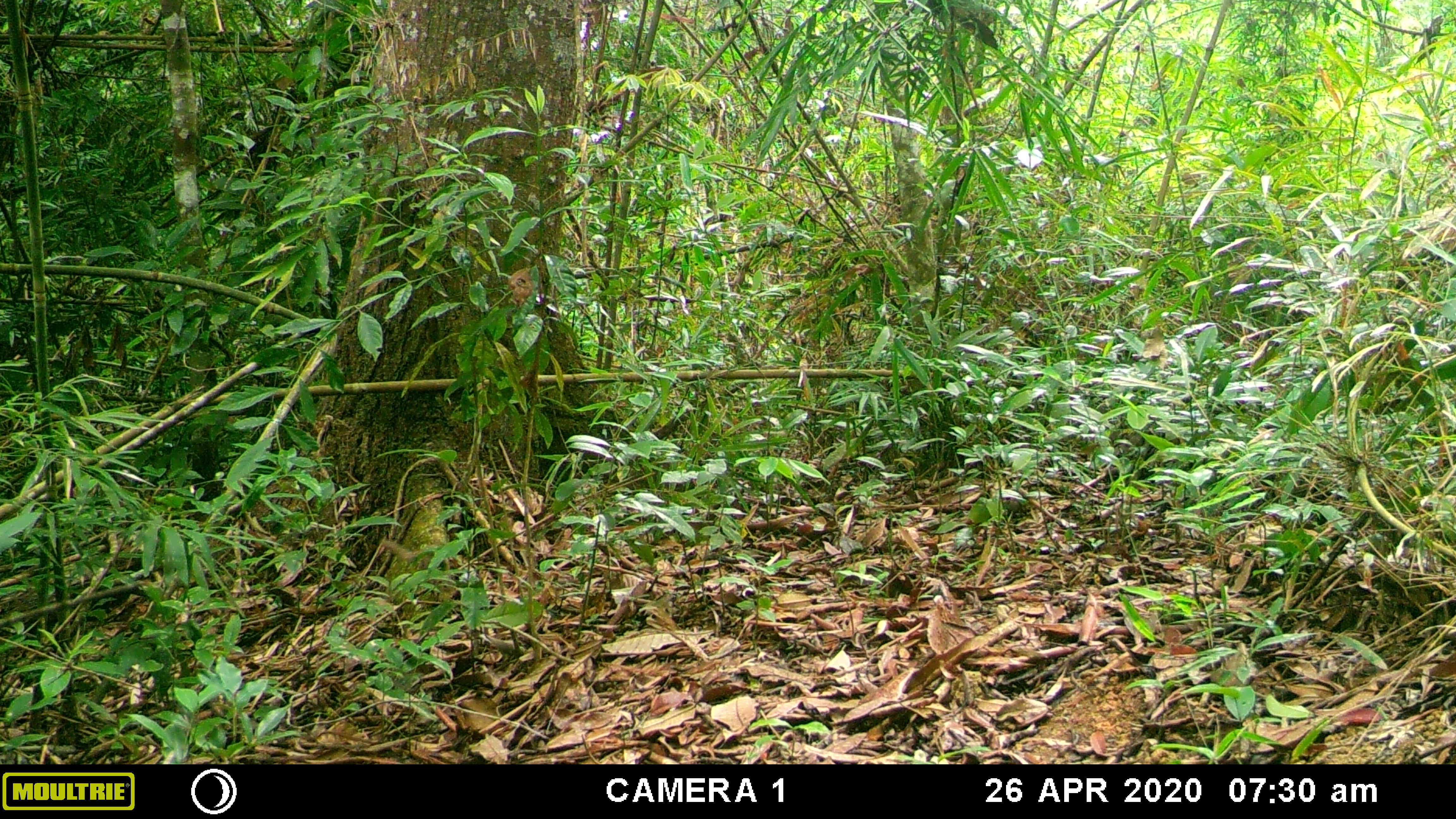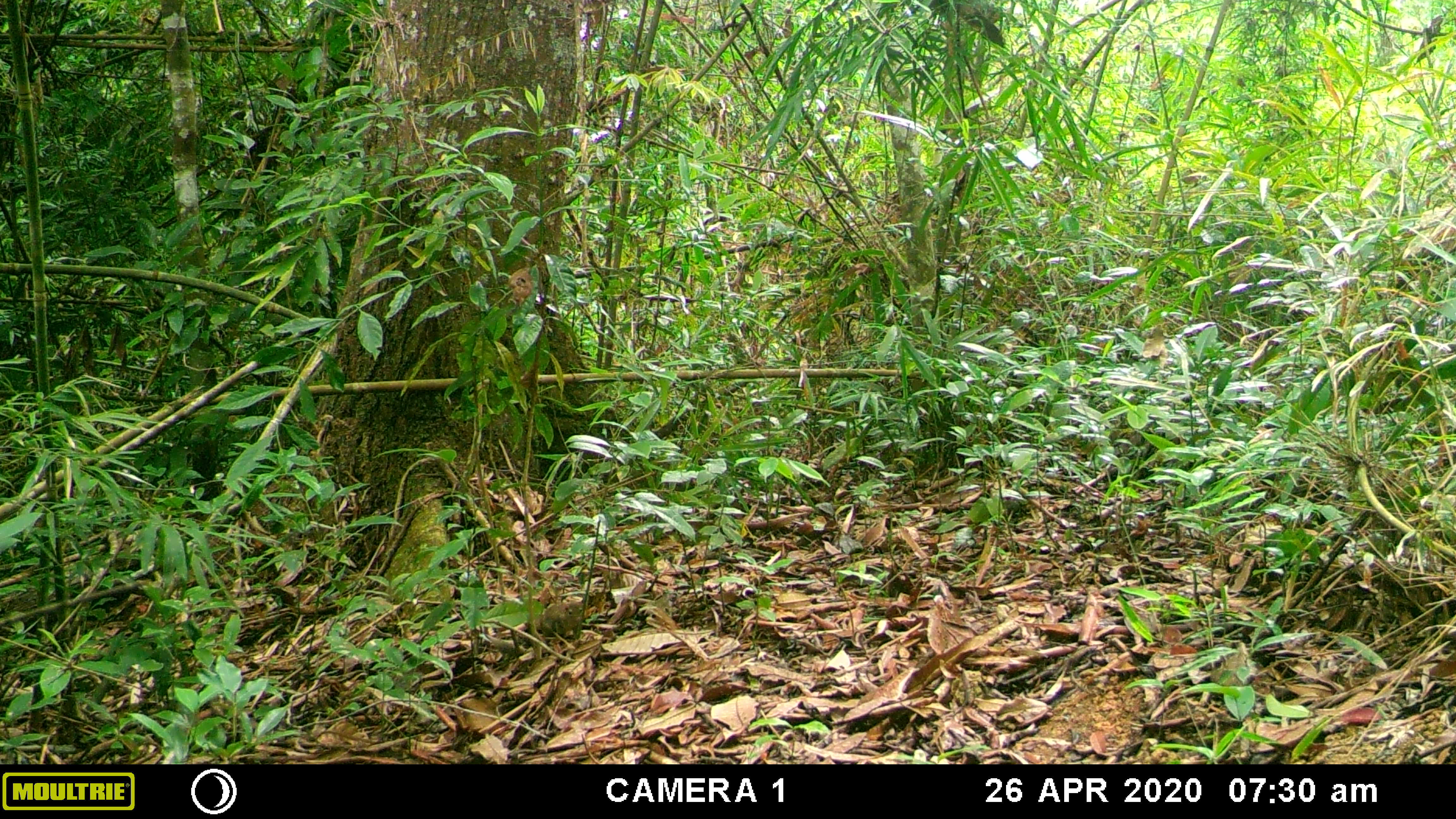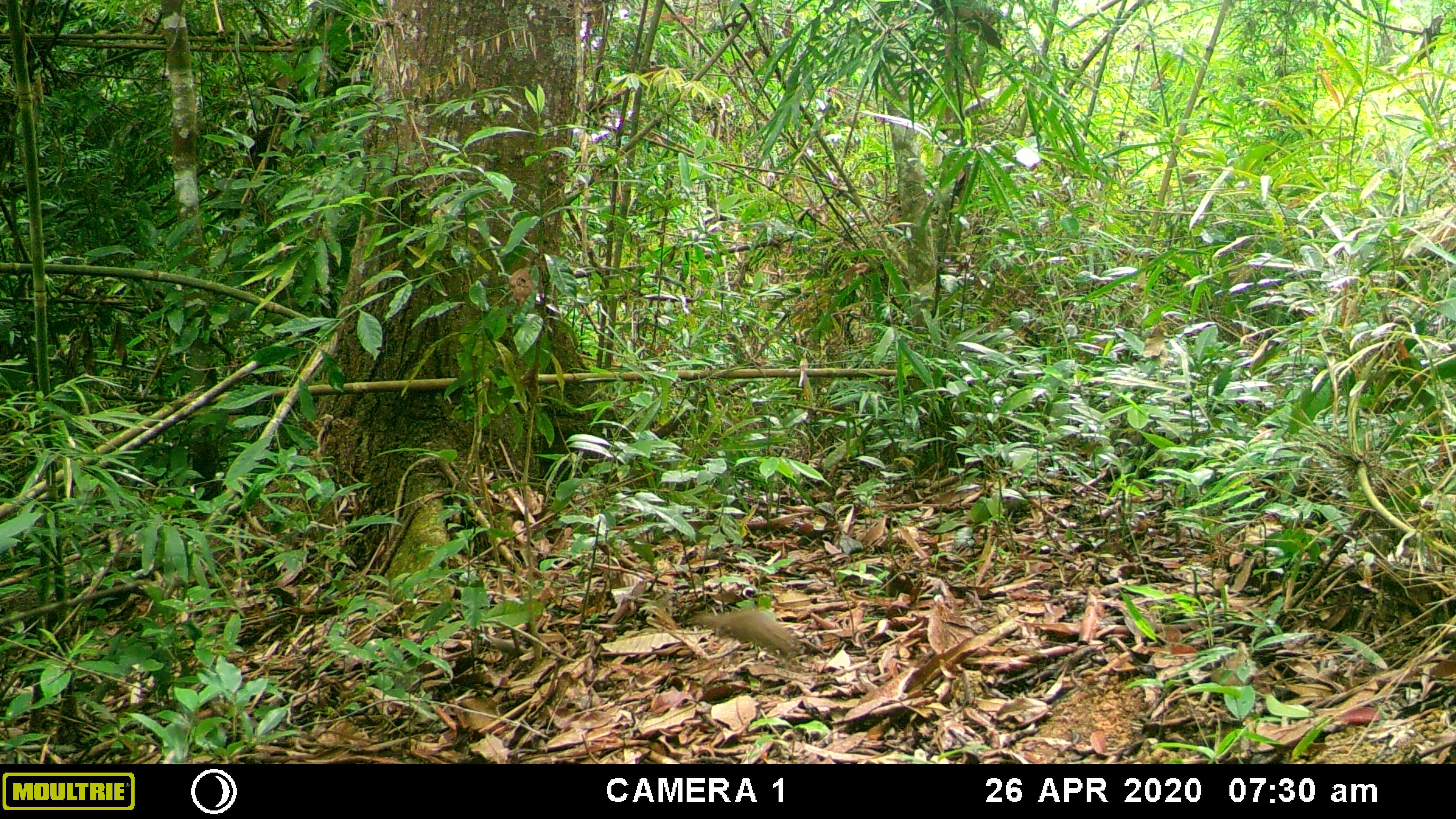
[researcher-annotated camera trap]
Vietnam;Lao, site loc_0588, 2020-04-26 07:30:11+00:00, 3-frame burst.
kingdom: Animalia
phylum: Chordata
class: Mammalia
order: Rodentia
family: Sciuridae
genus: Sciurus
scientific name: Sciurus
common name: squirrel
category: unidentified squirrel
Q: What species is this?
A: Unidentified squirrel (squirrel) (Sciurus).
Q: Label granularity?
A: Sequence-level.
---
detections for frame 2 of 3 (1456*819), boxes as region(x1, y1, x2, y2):
unidentified squirrel: region(538, 597, 585, 640)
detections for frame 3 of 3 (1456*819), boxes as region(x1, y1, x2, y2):
unidentified squirrel: region(685, 608, 800, 664)